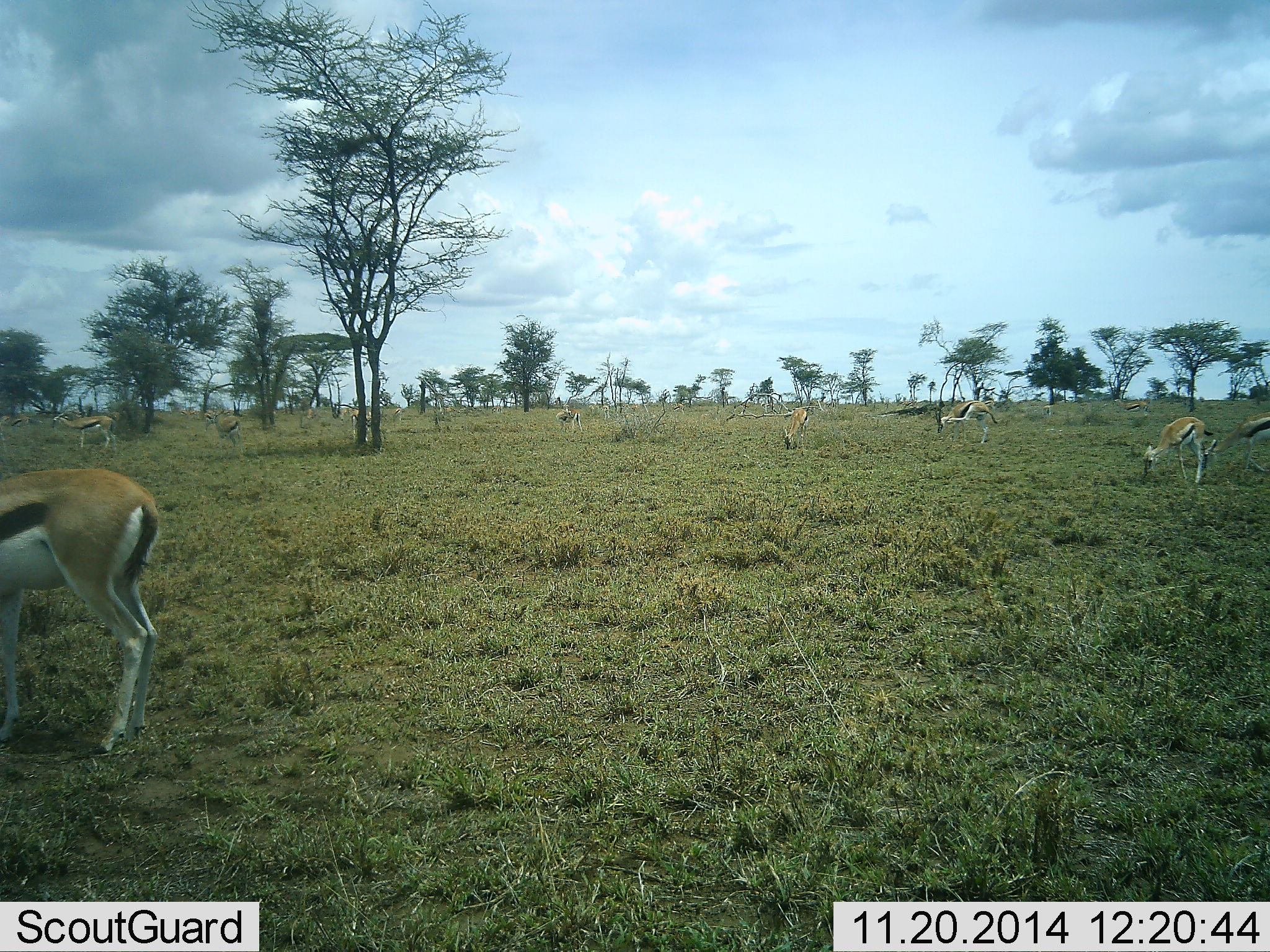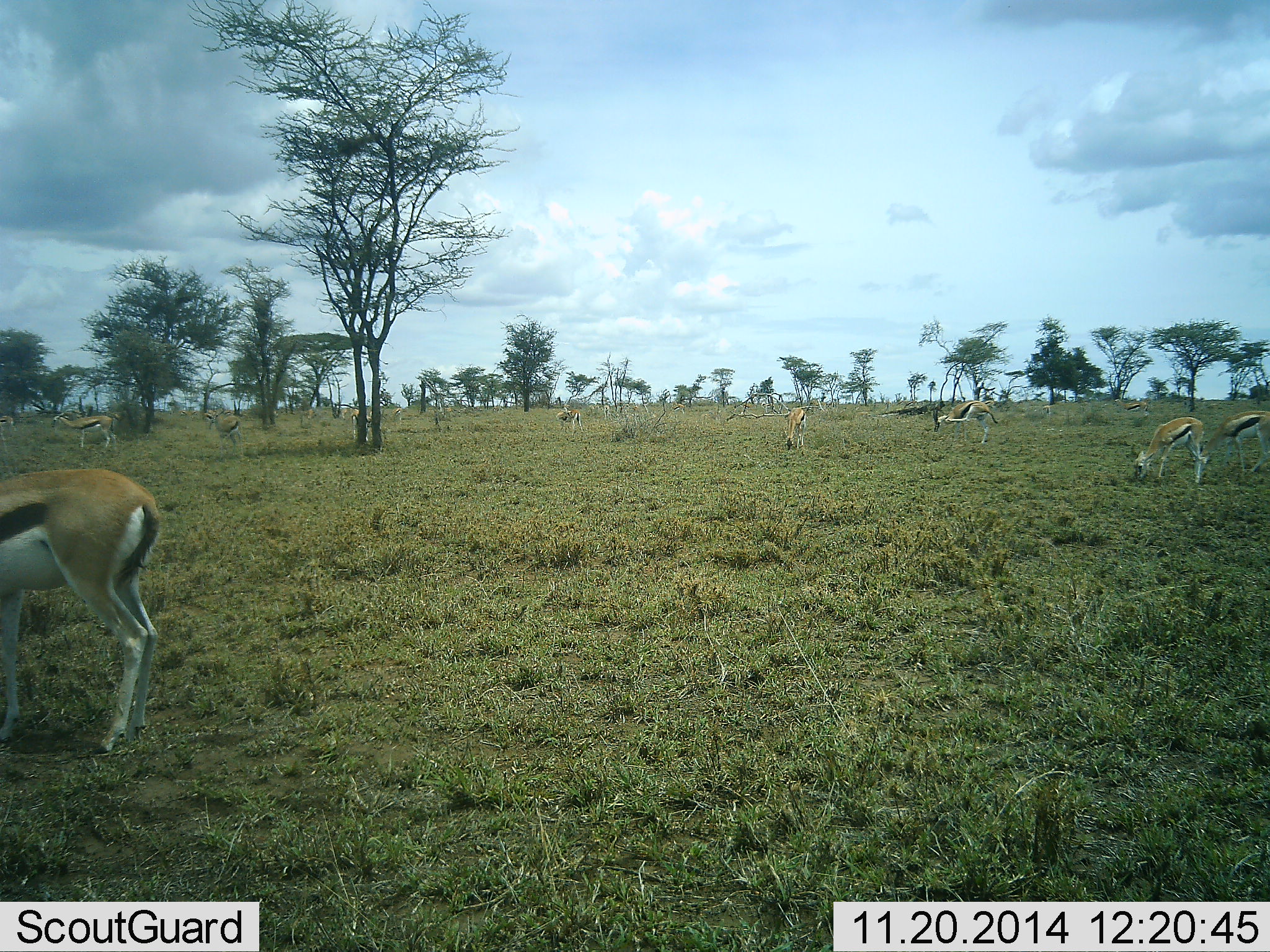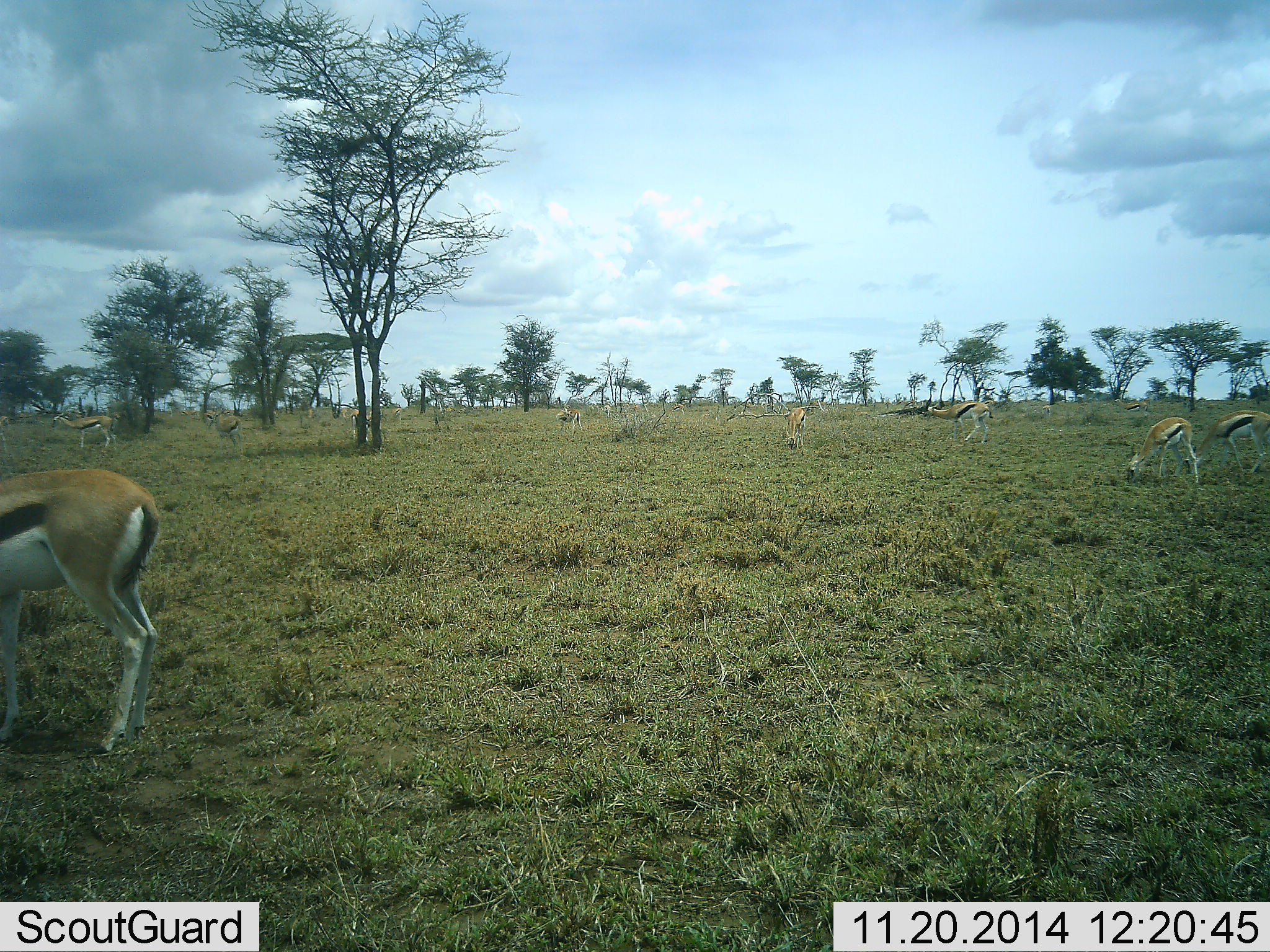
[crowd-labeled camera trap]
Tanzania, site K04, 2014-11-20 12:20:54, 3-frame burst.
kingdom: Animalia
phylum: Chordata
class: Mammalia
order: Artiodactyla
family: Bovidae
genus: Eudorcas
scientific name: Eudorcas thomsonii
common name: thomson's gazelle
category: gazellethomsons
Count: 9.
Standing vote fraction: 50%.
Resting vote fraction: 0%.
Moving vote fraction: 40%.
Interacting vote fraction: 0%.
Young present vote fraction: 10%.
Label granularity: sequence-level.